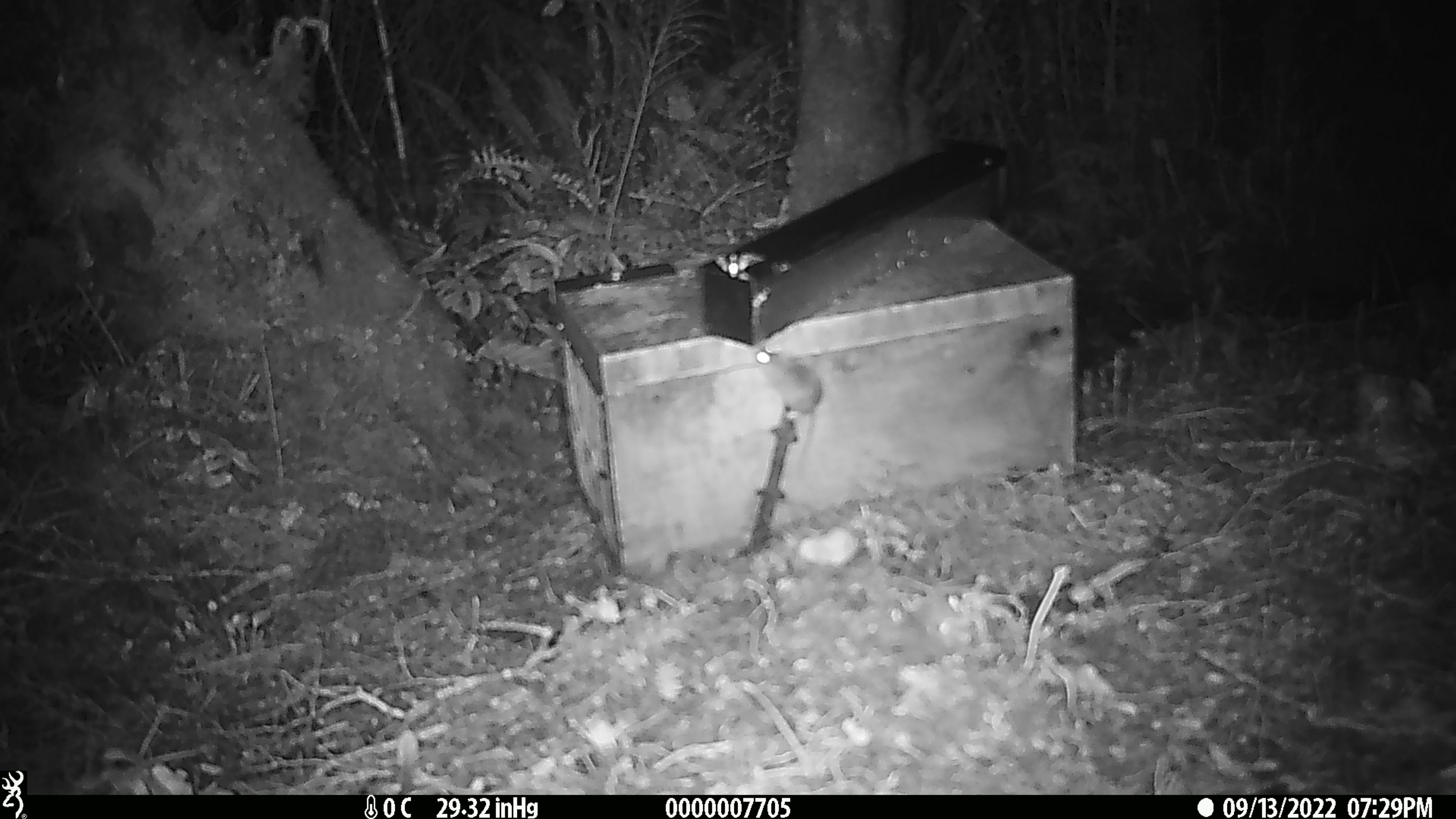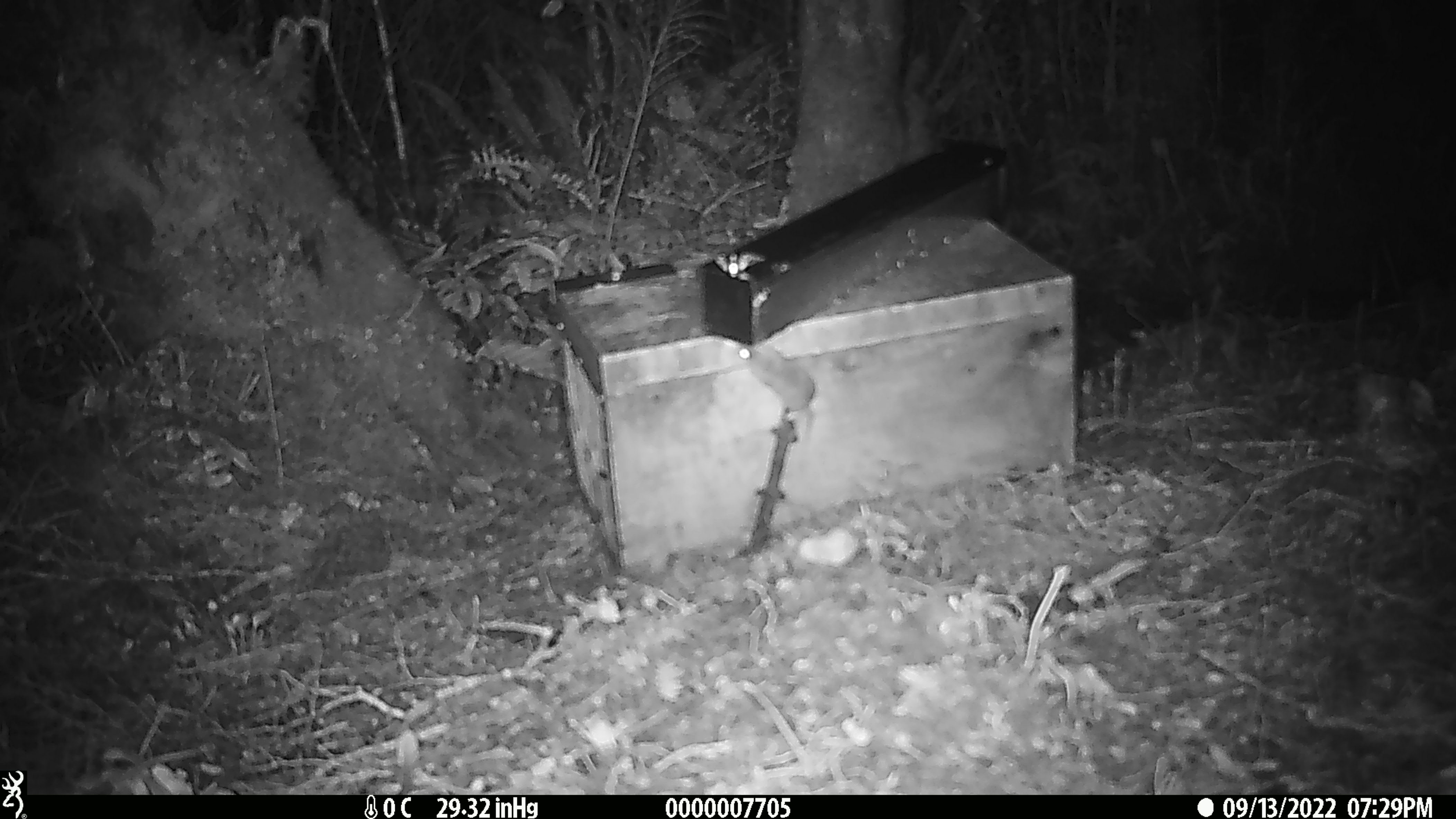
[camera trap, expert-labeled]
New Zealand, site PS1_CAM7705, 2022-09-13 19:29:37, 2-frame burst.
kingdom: Animalia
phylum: Chordata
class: Mammalia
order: Rodentia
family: Muridae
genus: Mus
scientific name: Mus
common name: mouse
Mouse (Mus).